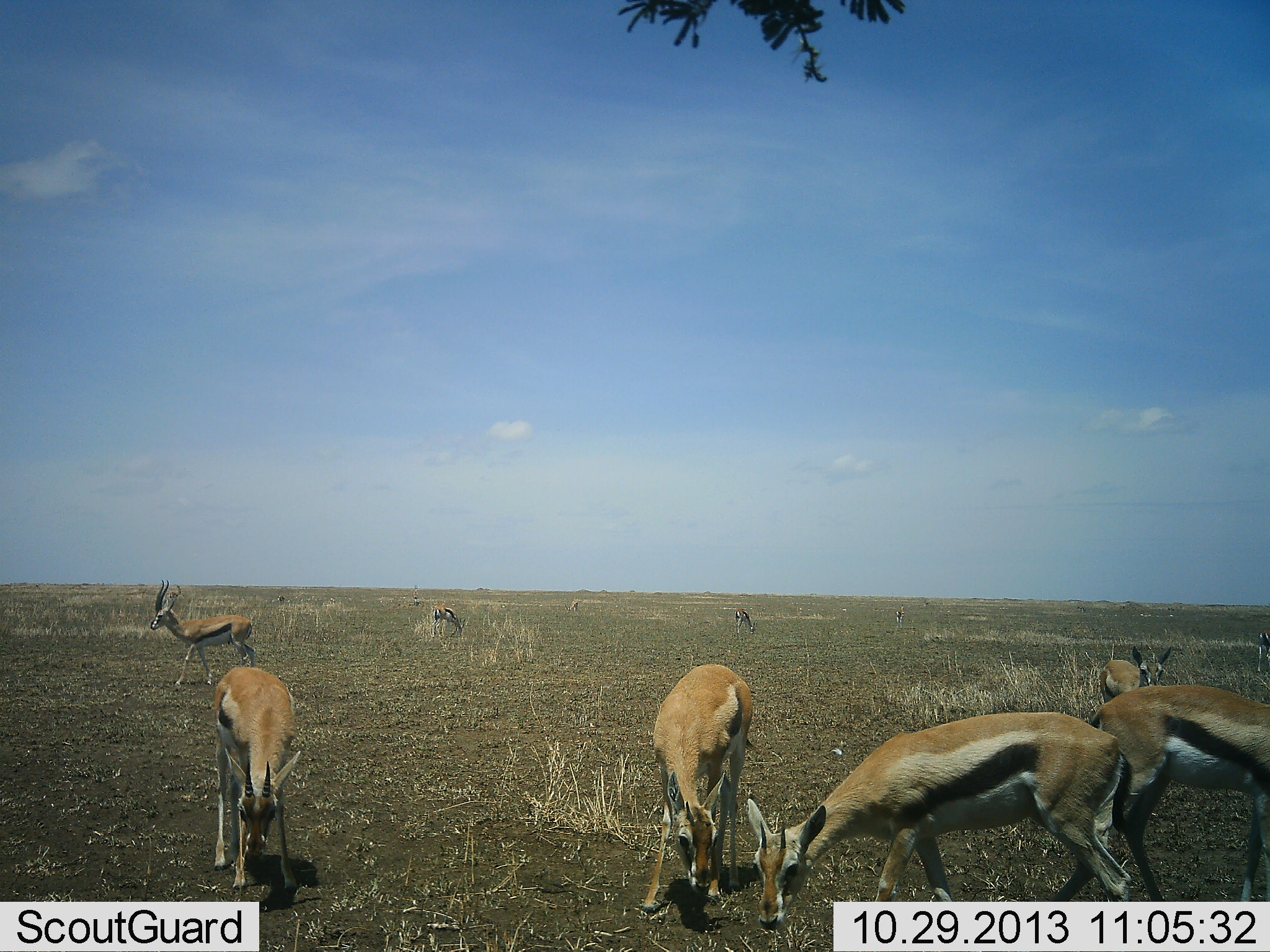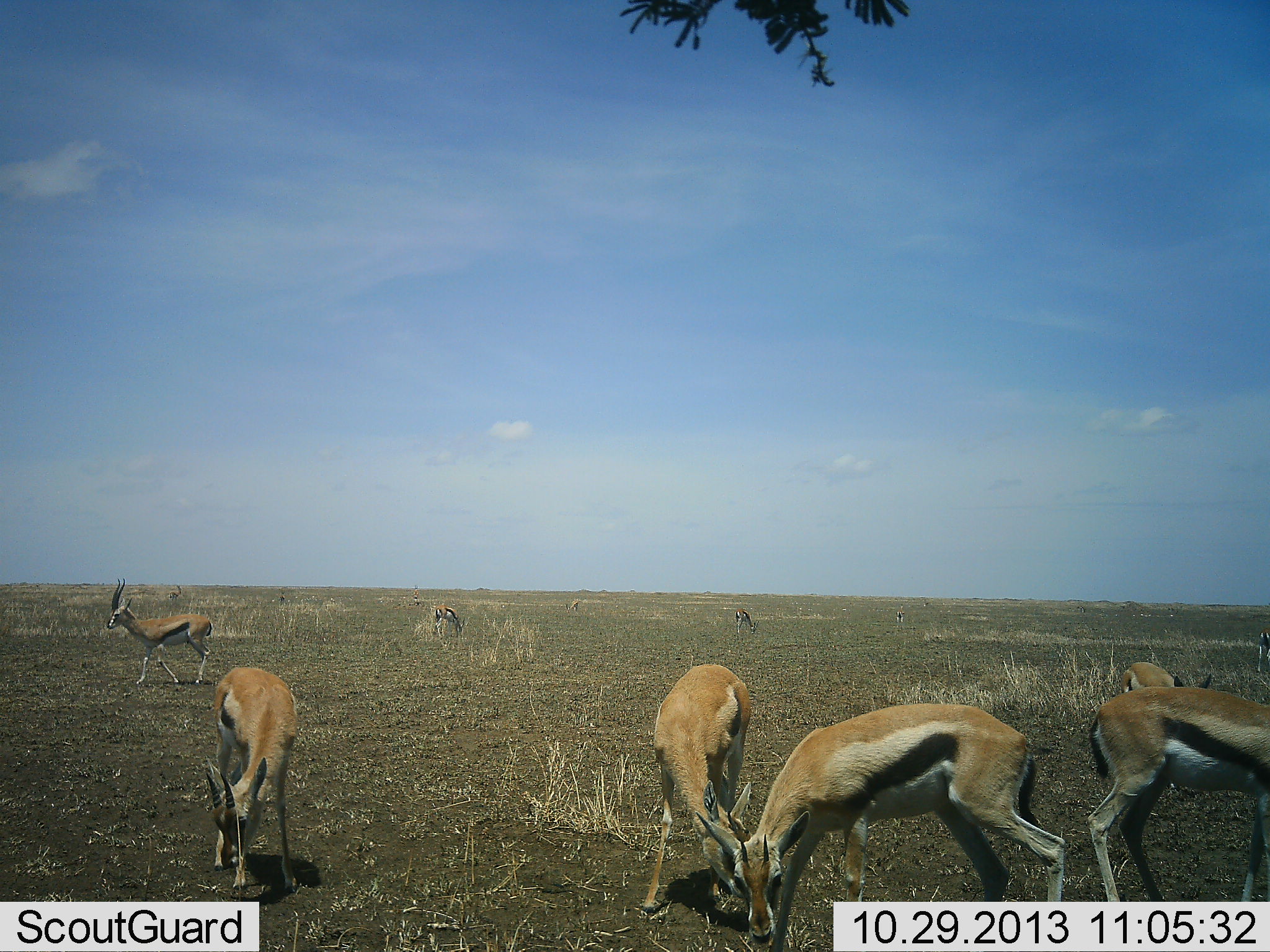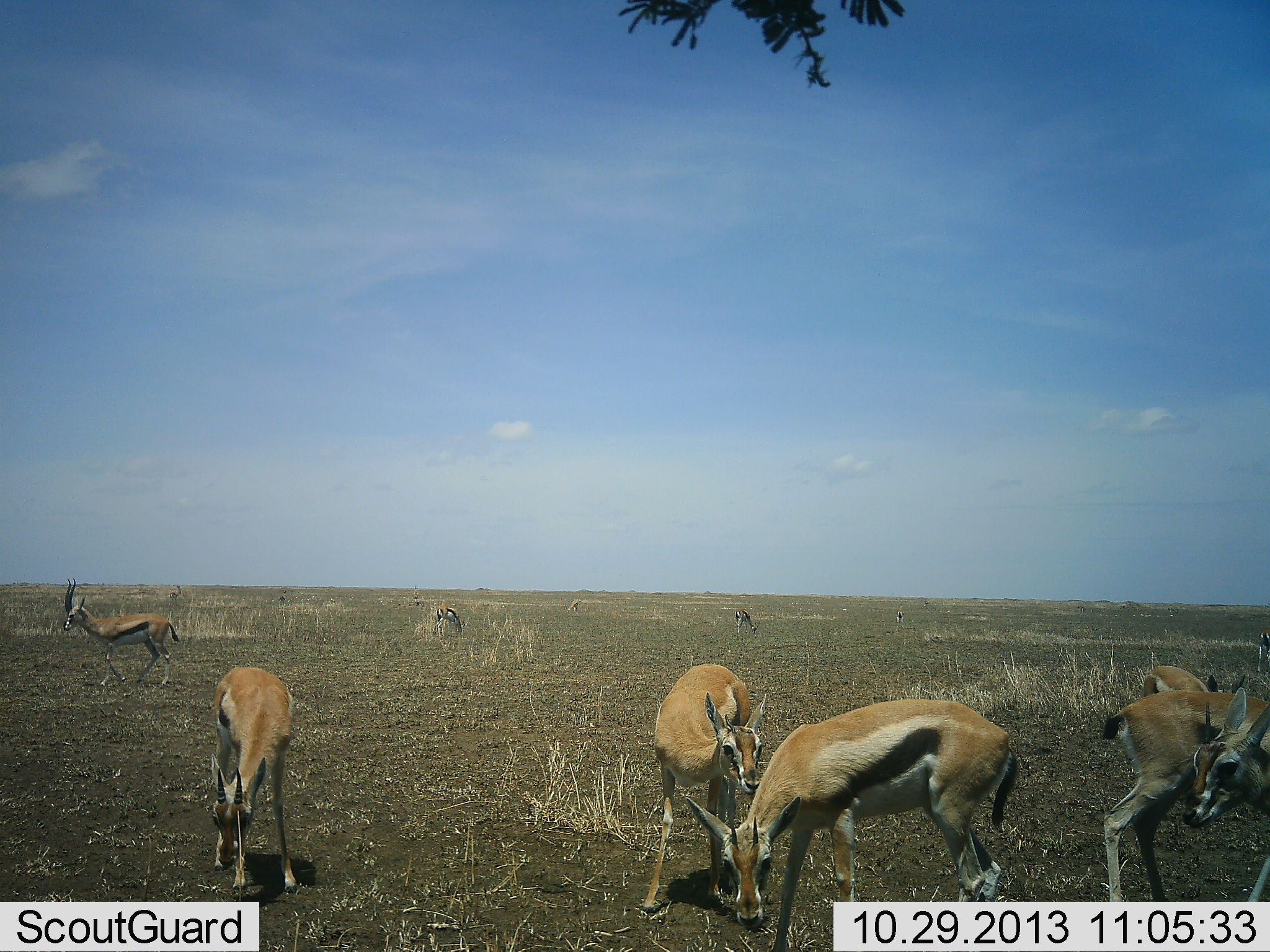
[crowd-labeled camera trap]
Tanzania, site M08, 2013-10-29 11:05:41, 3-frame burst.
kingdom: Animalia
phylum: Chordata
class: Mammalia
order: Artiodactyla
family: Bovidae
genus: Eudorcas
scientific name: Eudorcas thomsonii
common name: thomson's gazelle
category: gazellethomsons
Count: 9.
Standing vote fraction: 58%.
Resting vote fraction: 0%.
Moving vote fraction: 42%.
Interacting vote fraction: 0%.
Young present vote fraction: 0%.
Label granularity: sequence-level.